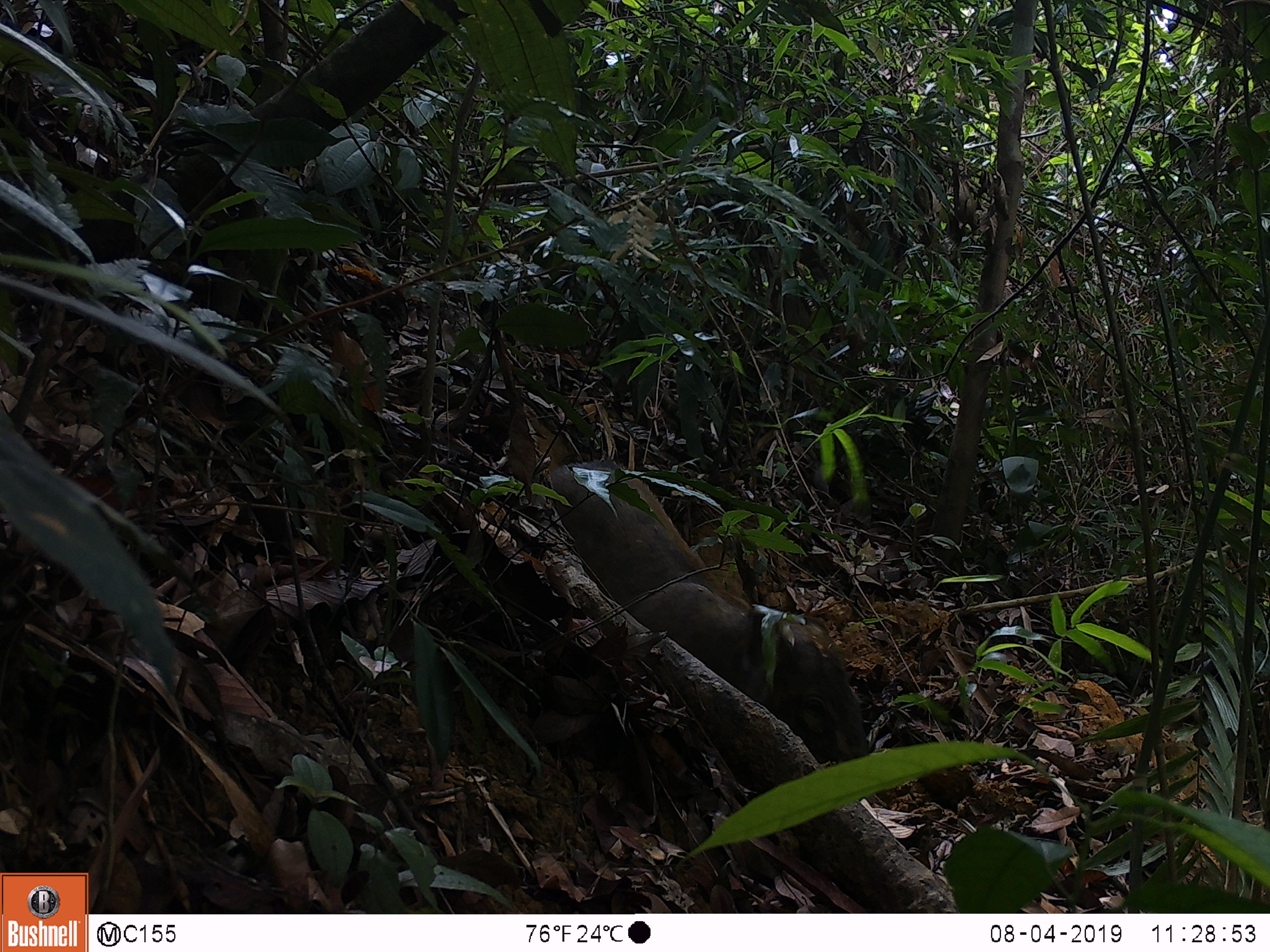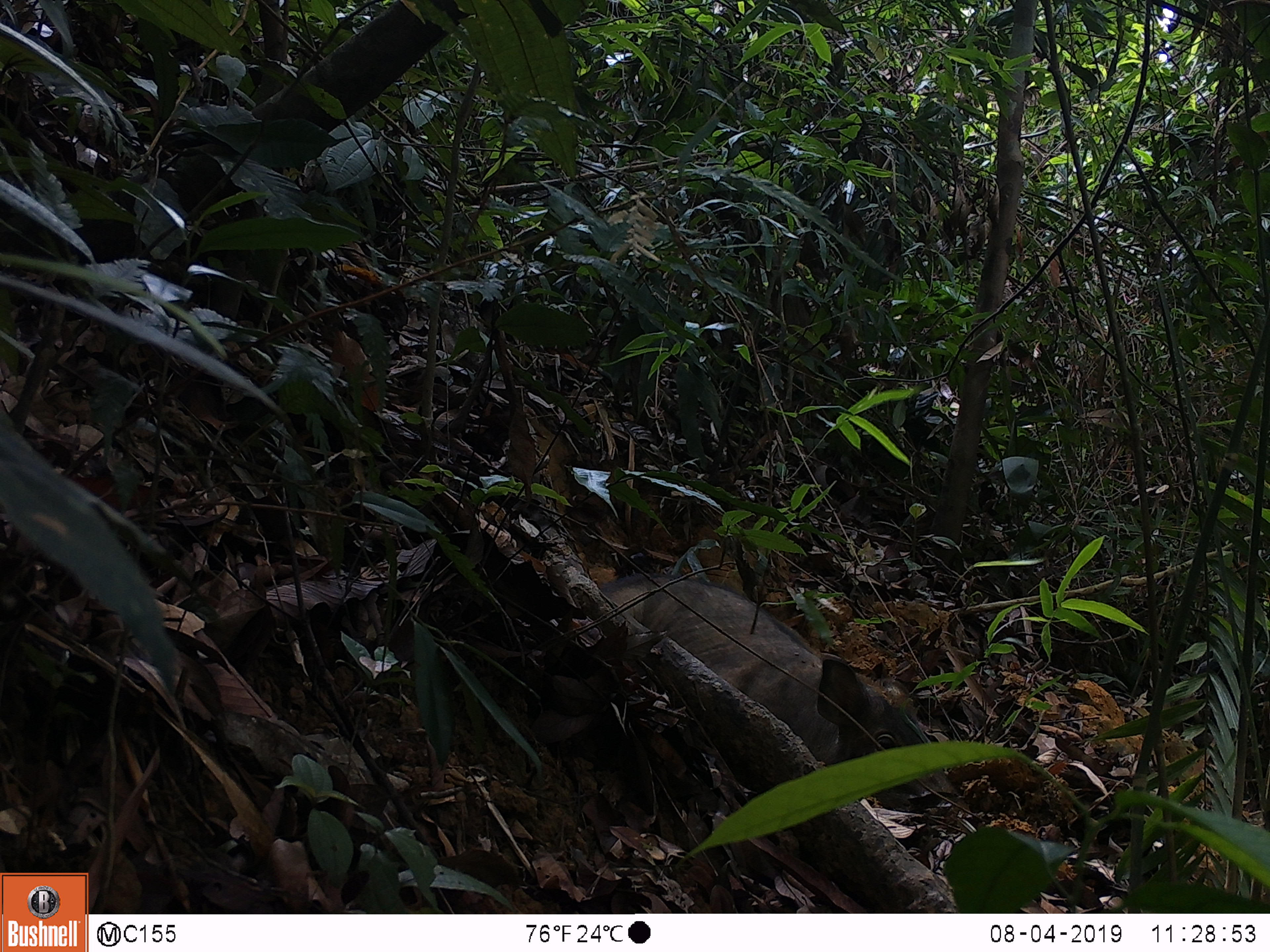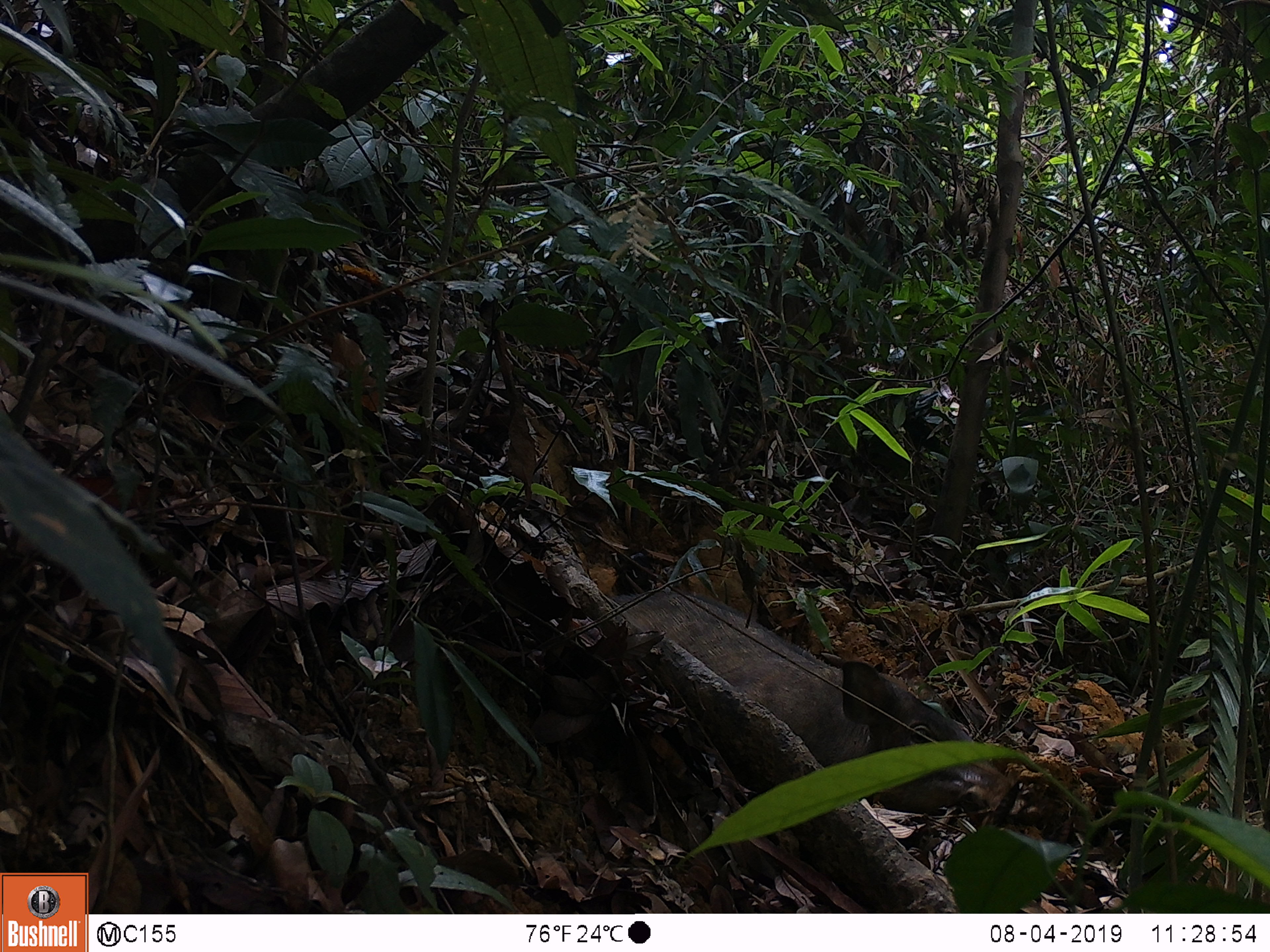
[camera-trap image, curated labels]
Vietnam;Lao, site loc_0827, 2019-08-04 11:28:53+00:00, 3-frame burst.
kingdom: Animalia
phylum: Chordata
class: Mammalia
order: Artiodactyla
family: Suidae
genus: Sus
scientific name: Sus scrofa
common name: eurasian wild pig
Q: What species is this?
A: Eurasian wild pig (Sus scrofa).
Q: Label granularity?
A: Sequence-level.